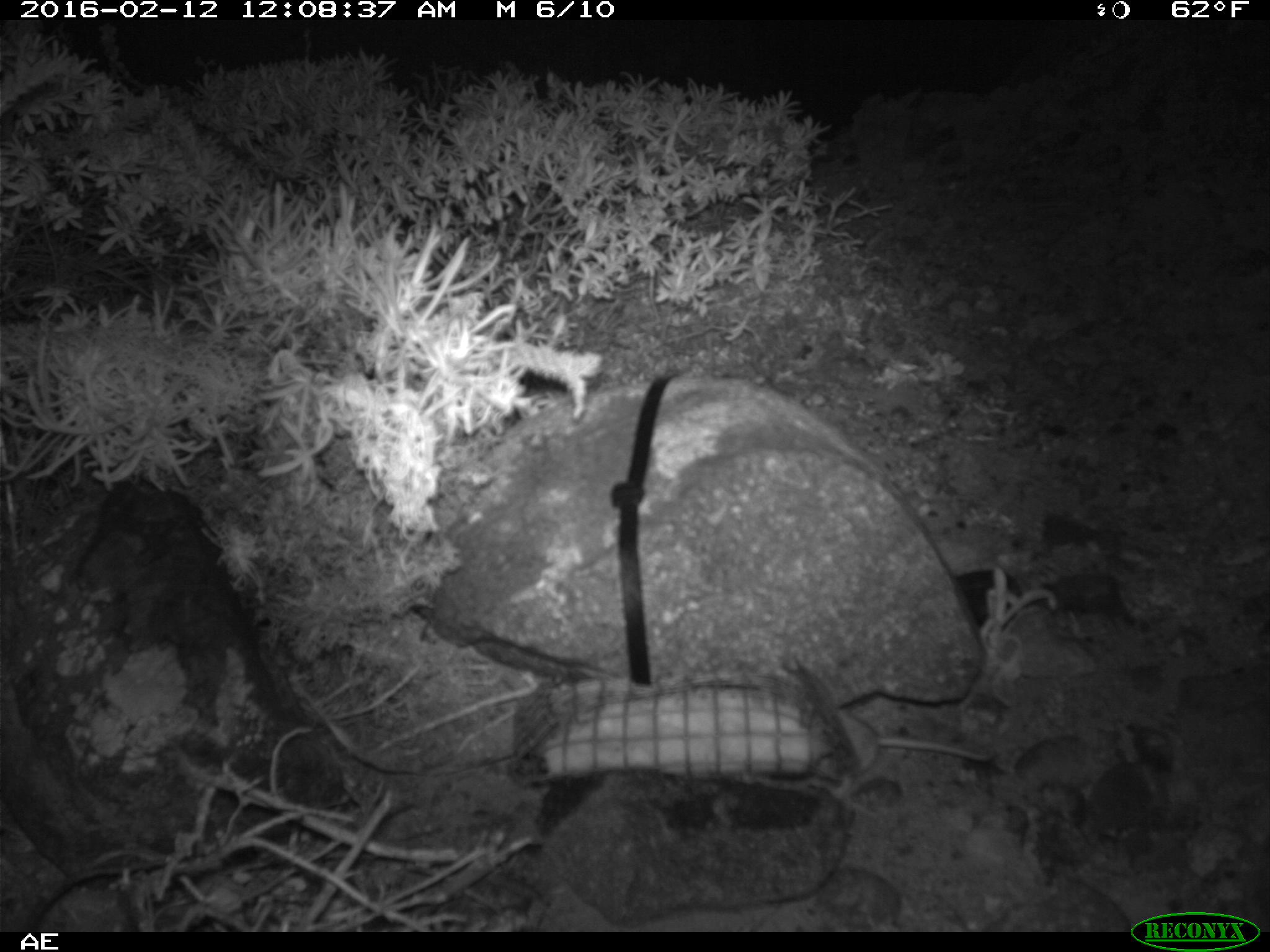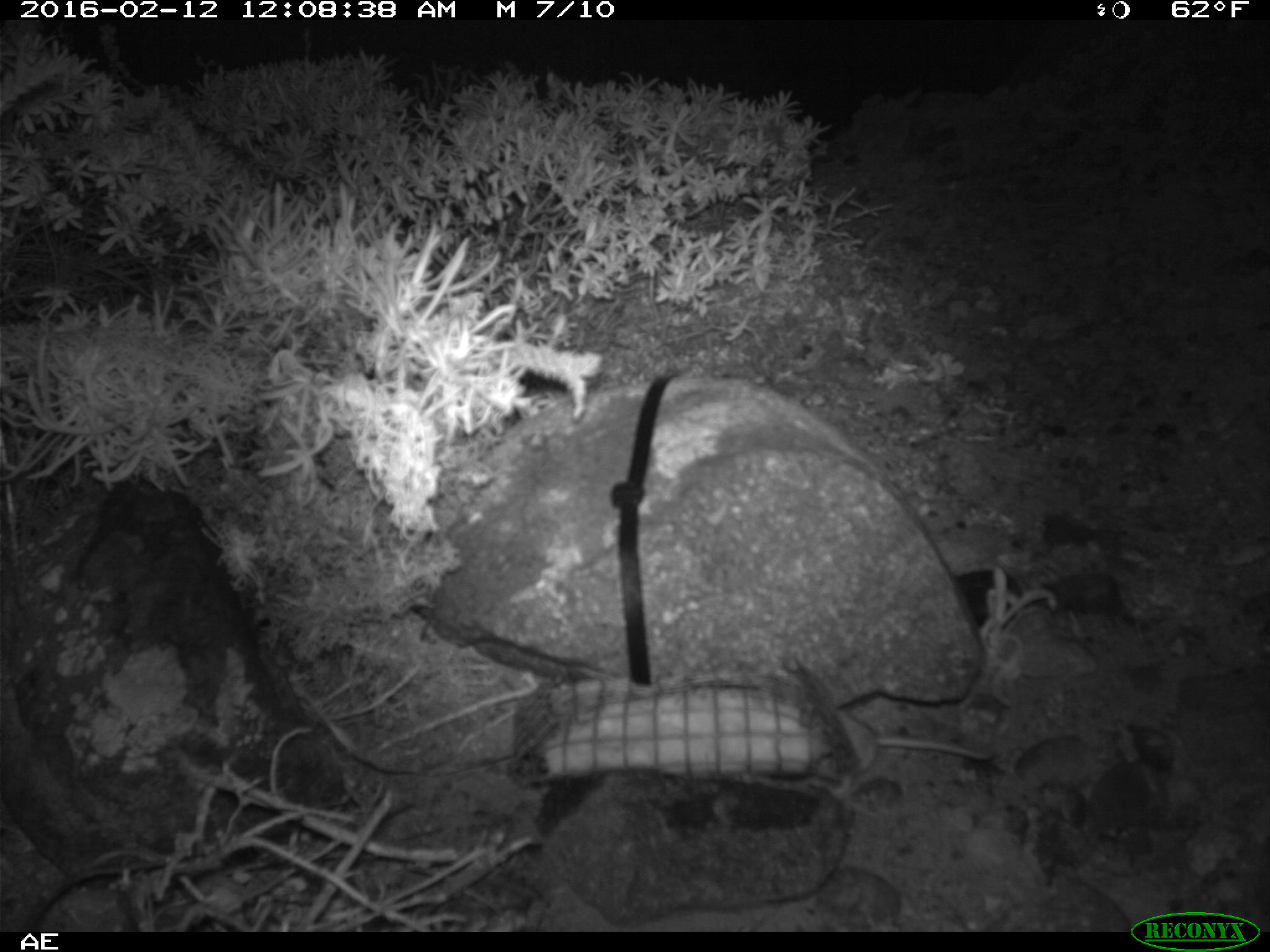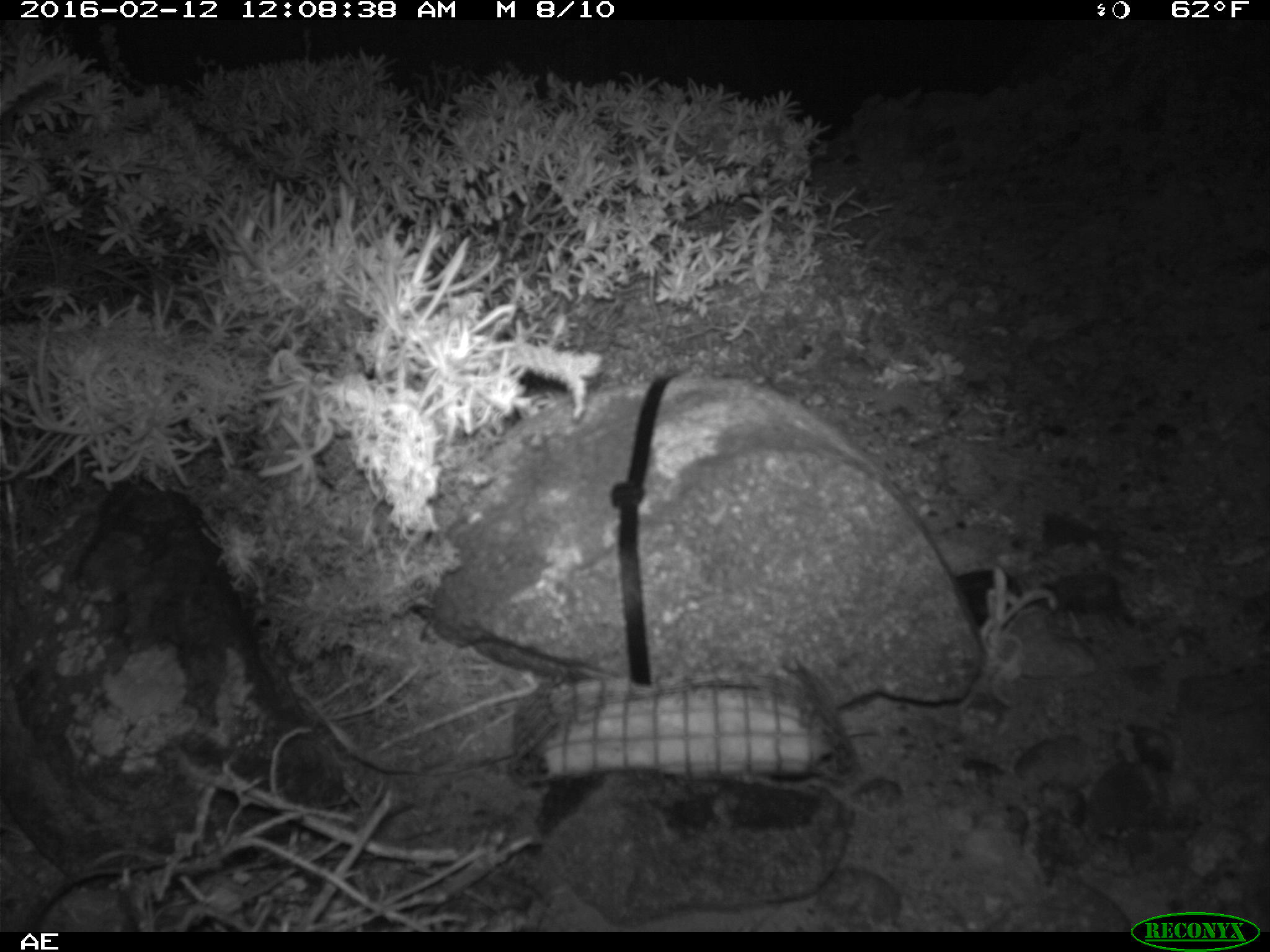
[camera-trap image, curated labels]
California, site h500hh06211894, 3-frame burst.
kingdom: Animalia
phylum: Chordata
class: Mammalia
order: Rodentia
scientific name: Rodentia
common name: rodent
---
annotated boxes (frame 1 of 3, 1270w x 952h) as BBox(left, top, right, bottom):
rodent: BBox(816, 709, 993, 800)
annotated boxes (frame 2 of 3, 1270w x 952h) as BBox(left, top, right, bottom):
rodent: BBox(831, 710, 992, 800)